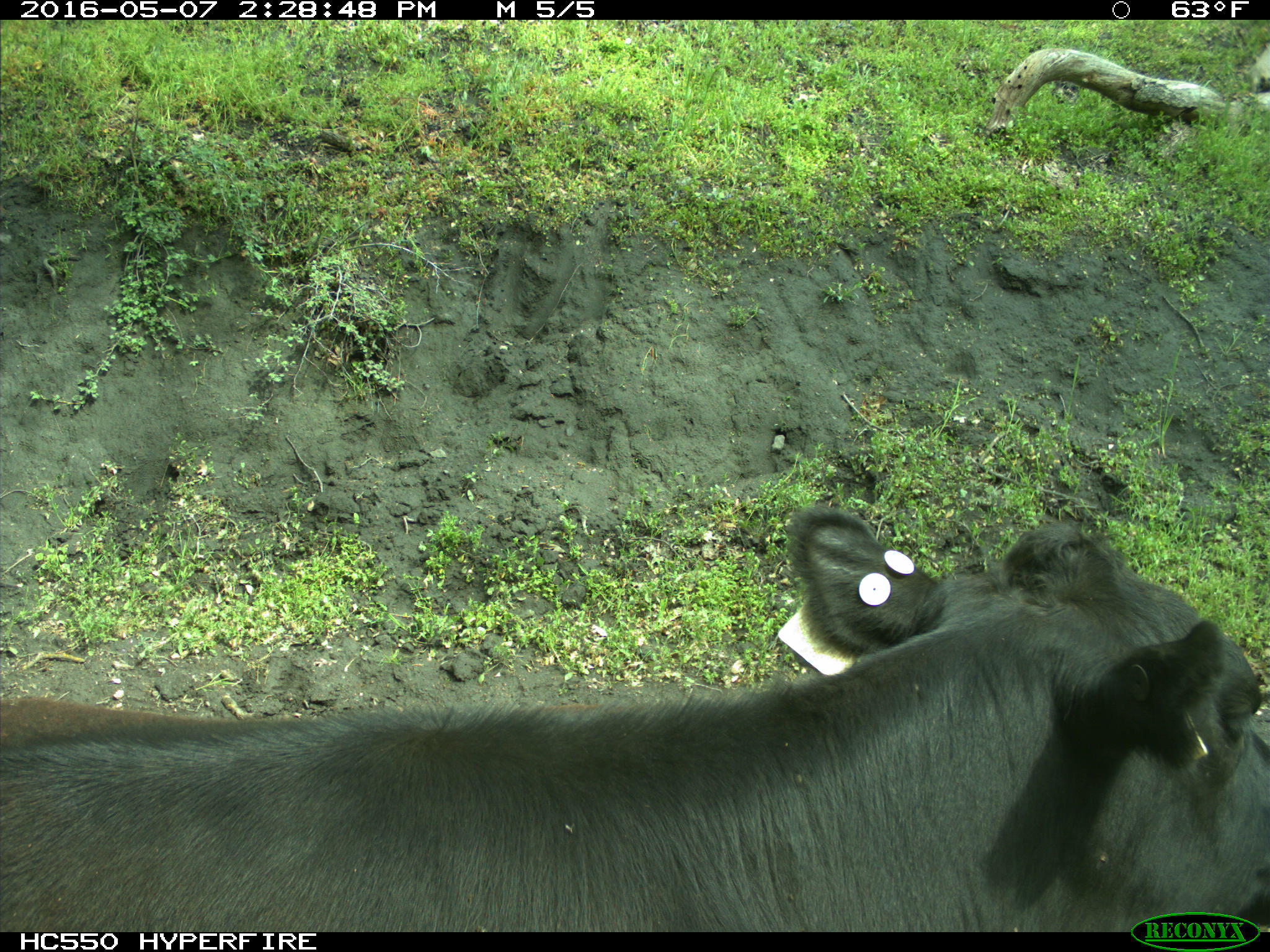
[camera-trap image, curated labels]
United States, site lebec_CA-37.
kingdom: Animalia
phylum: Chordata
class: Mammalia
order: Artiodactyla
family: Bovidae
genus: Bos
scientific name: Bos taurus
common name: domestic cow